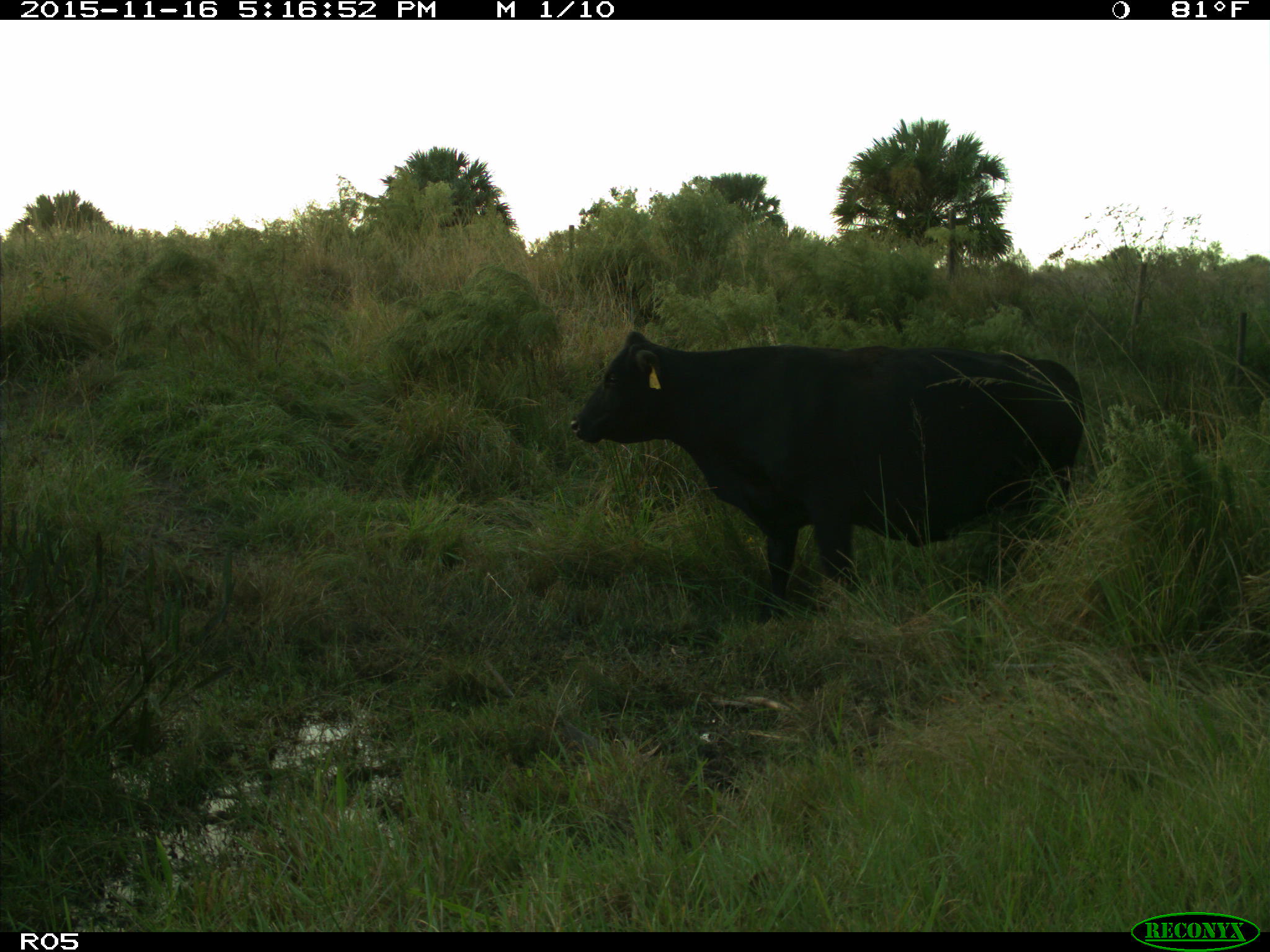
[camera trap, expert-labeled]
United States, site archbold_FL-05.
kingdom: Animalia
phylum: Chordata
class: Mammalia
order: Artiodactyla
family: Bovidae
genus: Bos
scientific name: Bos taurus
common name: domestic cow